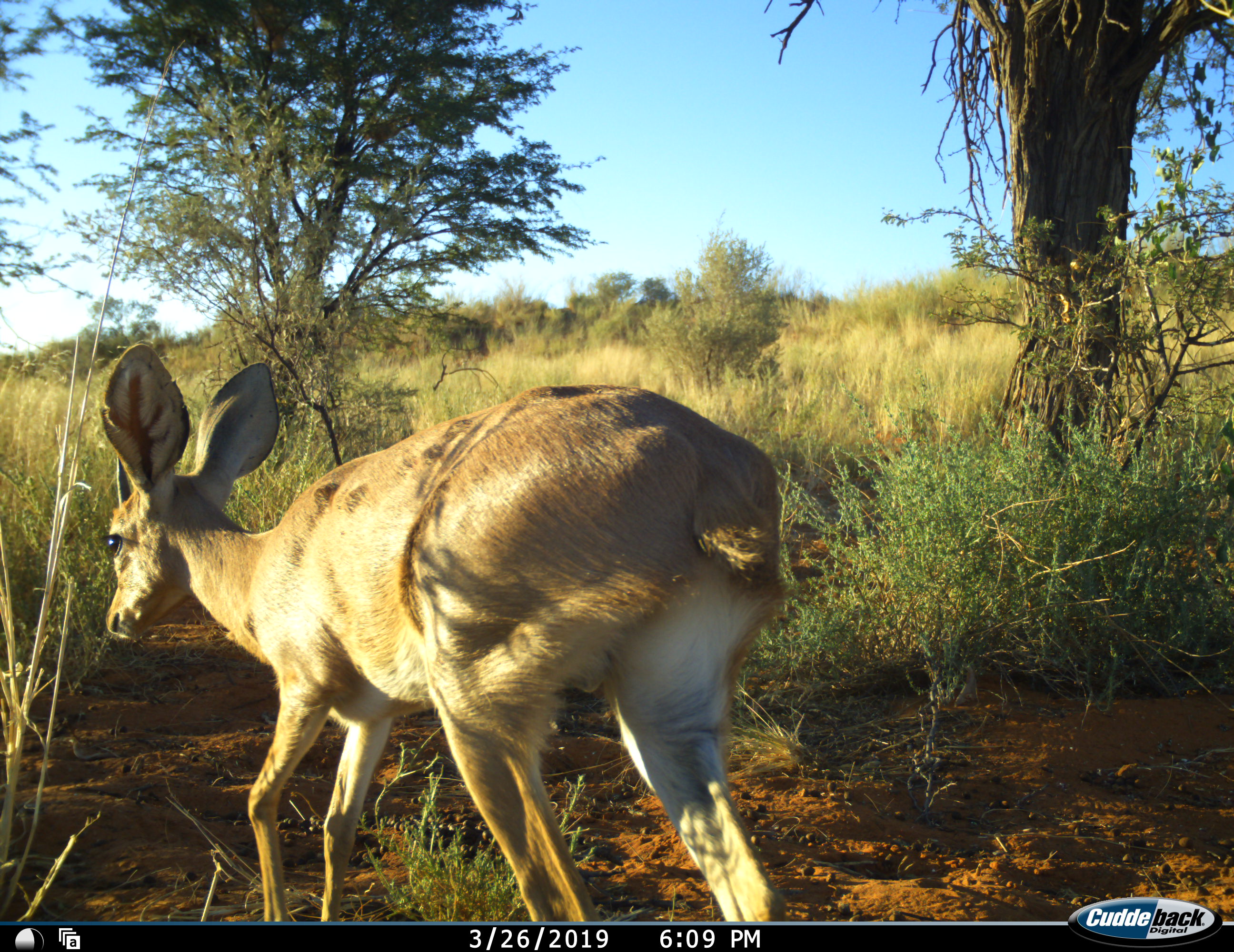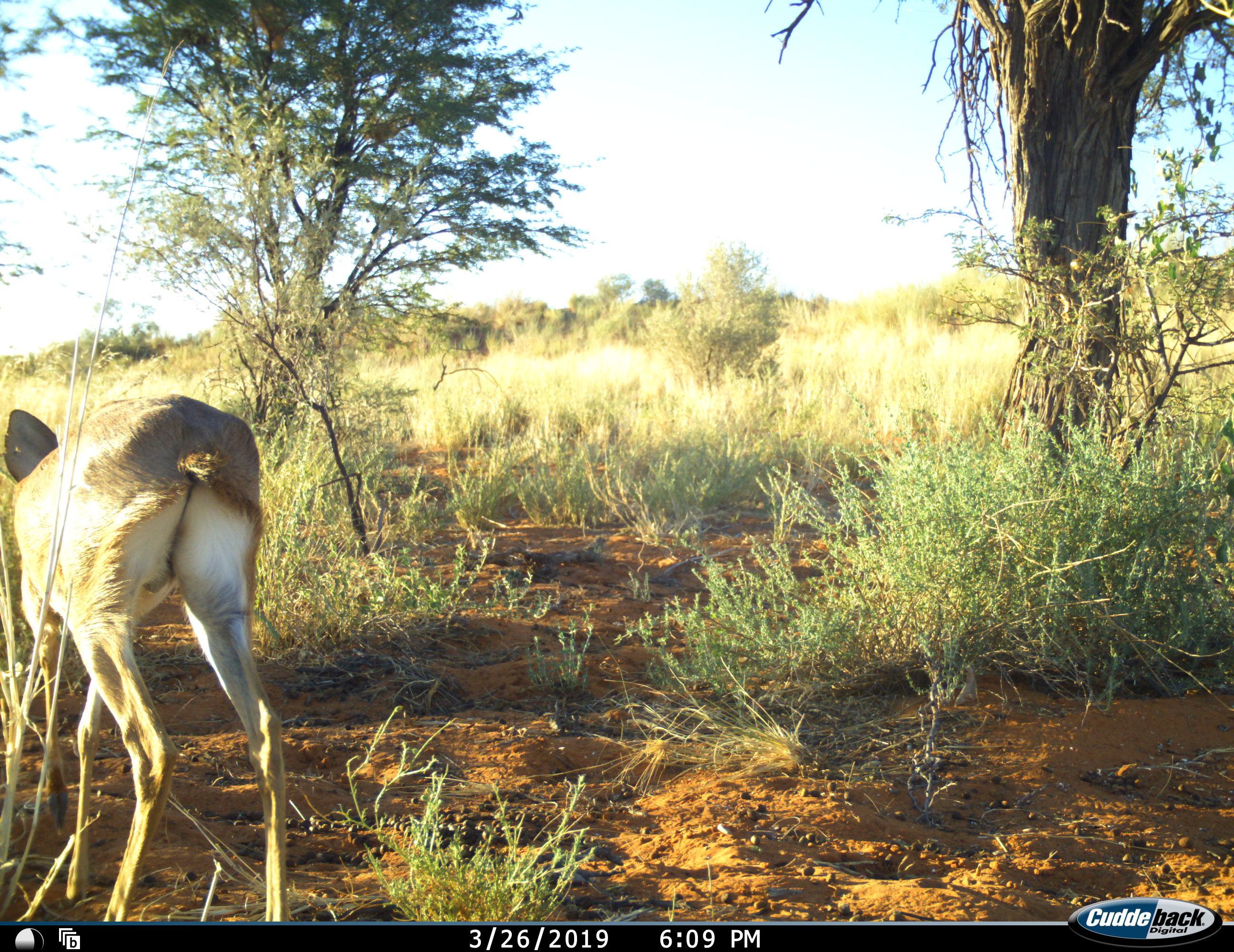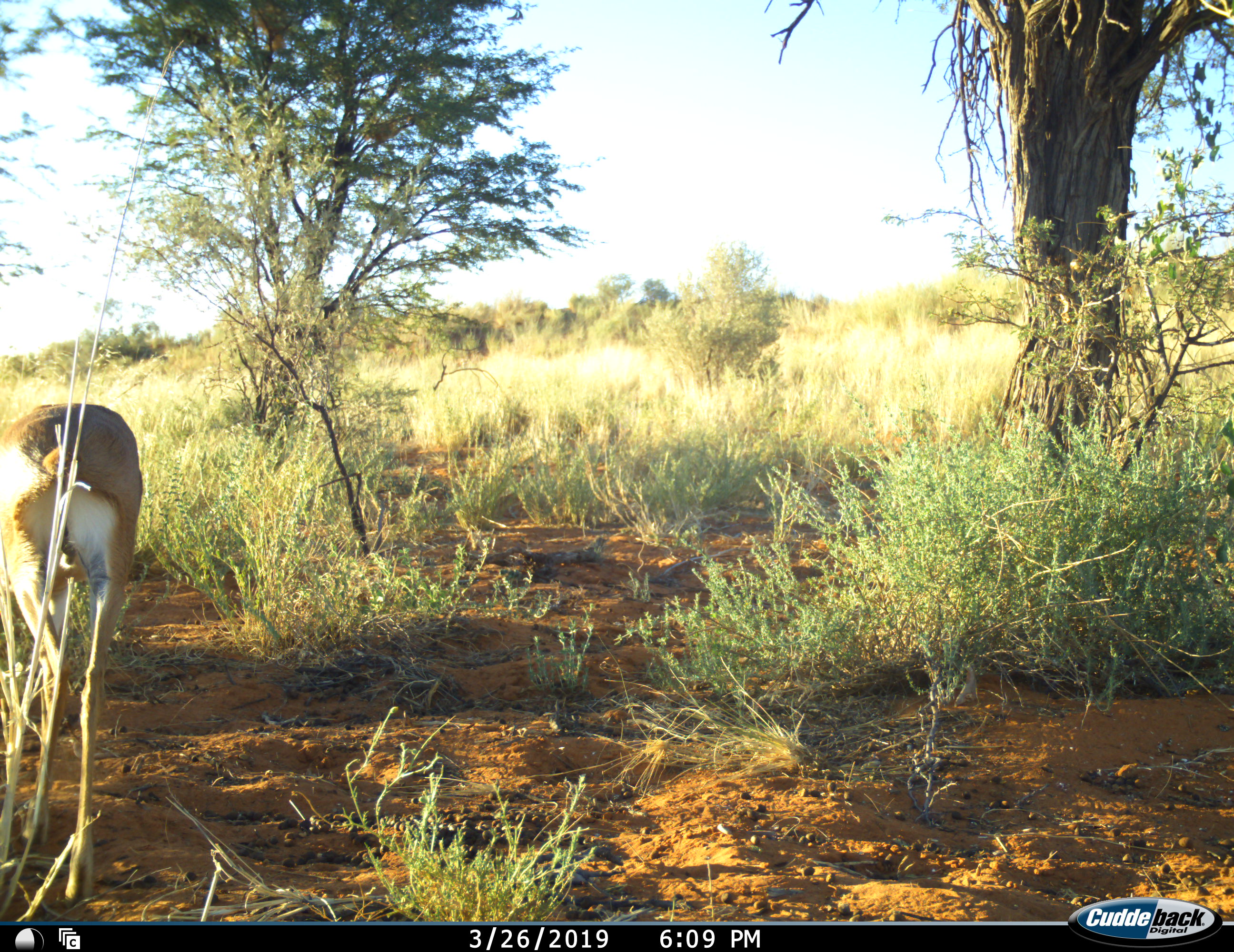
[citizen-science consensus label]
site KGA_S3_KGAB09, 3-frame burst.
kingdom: Animalia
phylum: Chordata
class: Mammalia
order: Artiodactyla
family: Bovidae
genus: Raphicerus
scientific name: Raphicerus campestris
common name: steenbok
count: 1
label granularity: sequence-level